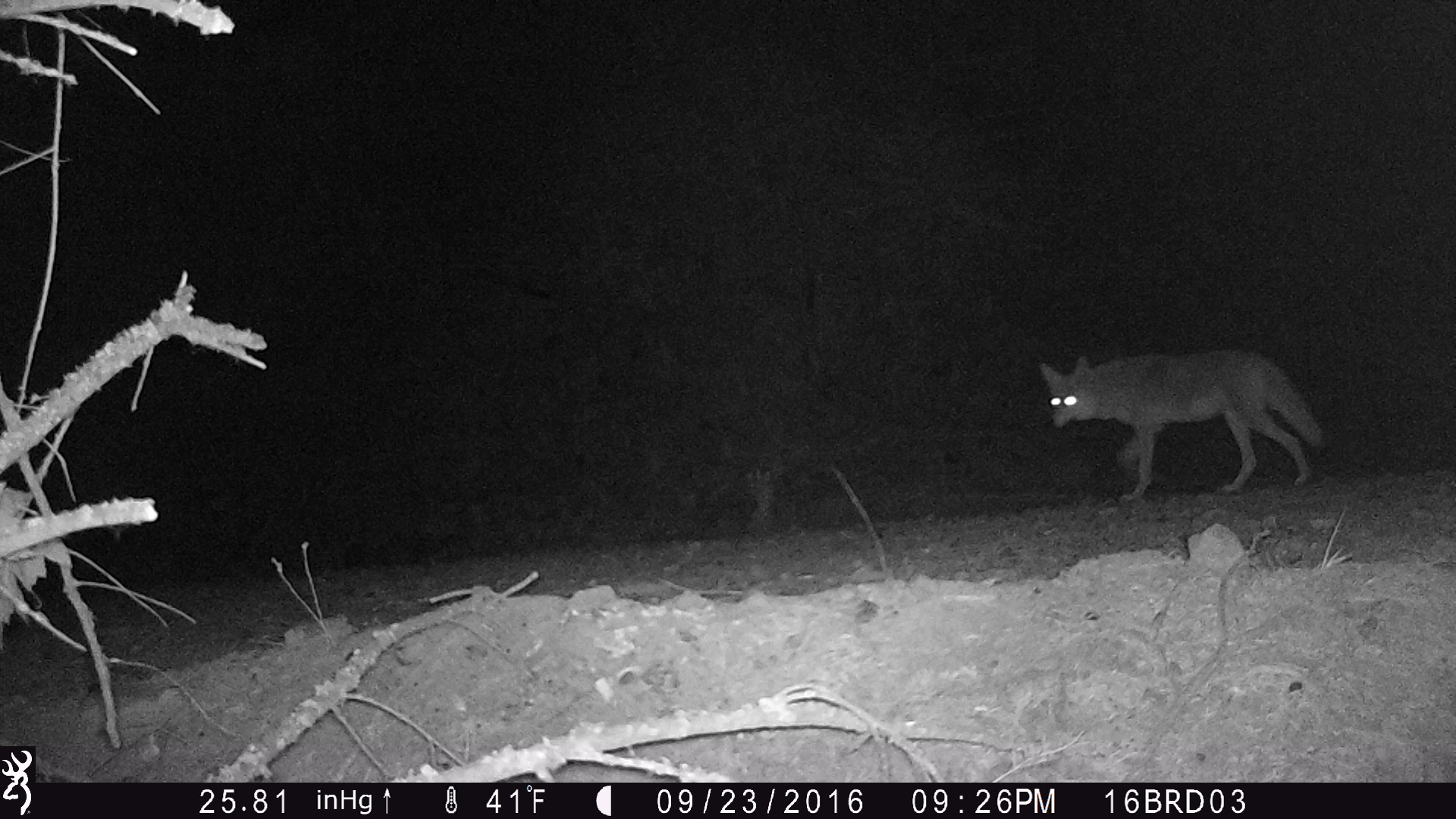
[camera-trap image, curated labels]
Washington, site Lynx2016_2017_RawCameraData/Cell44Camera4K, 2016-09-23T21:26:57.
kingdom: Animalia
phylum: Chordata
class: Mammalia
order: Carnivora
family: Canidae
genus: Canis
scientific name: Canis latrans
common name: coyote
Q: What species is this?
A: Canis latrans (coyote).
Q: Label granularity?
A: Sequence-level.